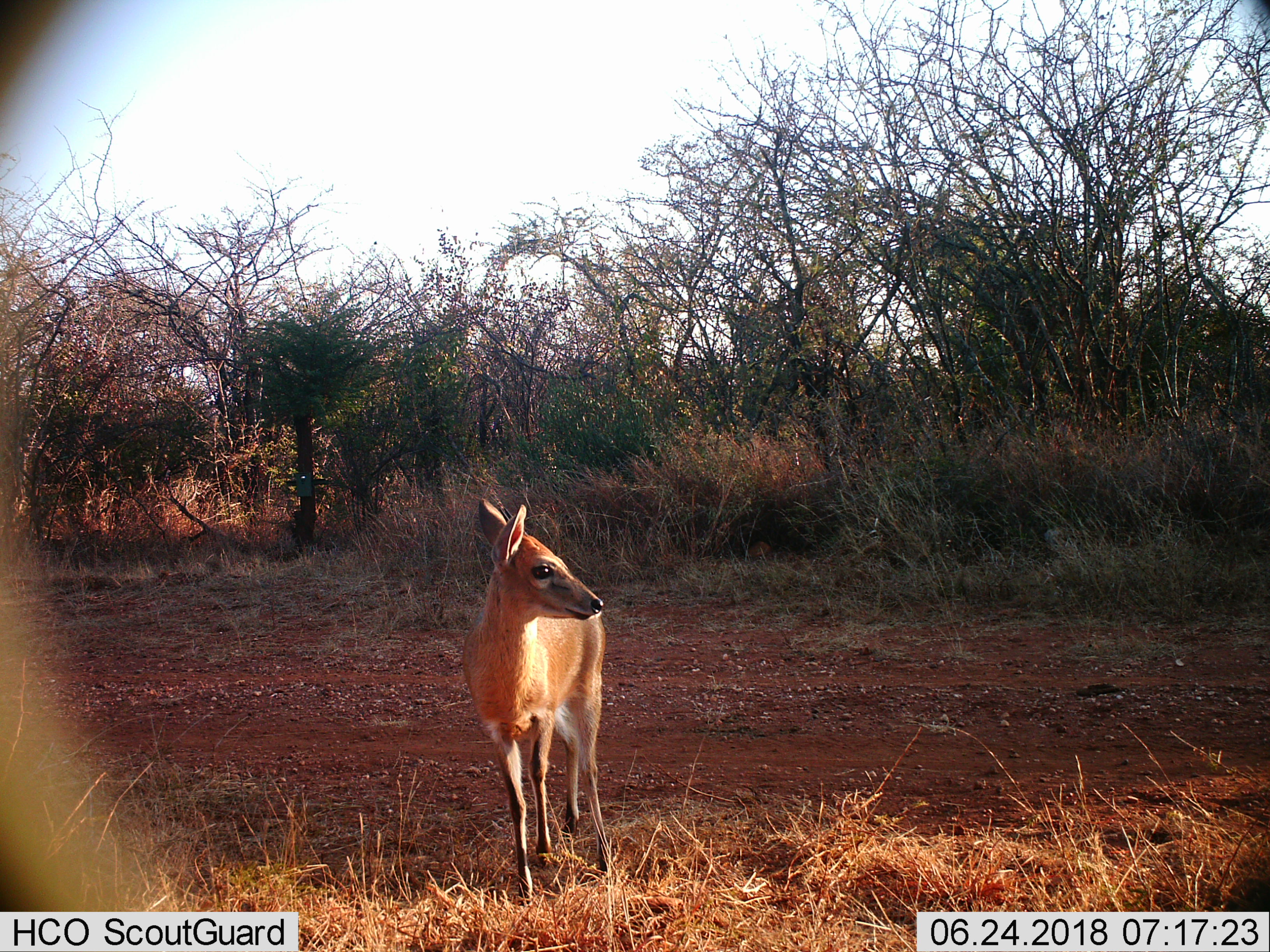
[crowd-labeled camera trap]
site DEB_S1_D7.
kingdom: Animalia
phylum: Chordata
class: Mammalia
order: Artiodactyla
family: Bovidae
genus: Sylvicapra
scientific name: Sylvicapra grimmia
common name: common duiker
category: duikercommongrey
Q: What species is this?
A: Duikercommongrey (common duiker) (Sylvicapra grimmia).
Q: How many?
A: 1.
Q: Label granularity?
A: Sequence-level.